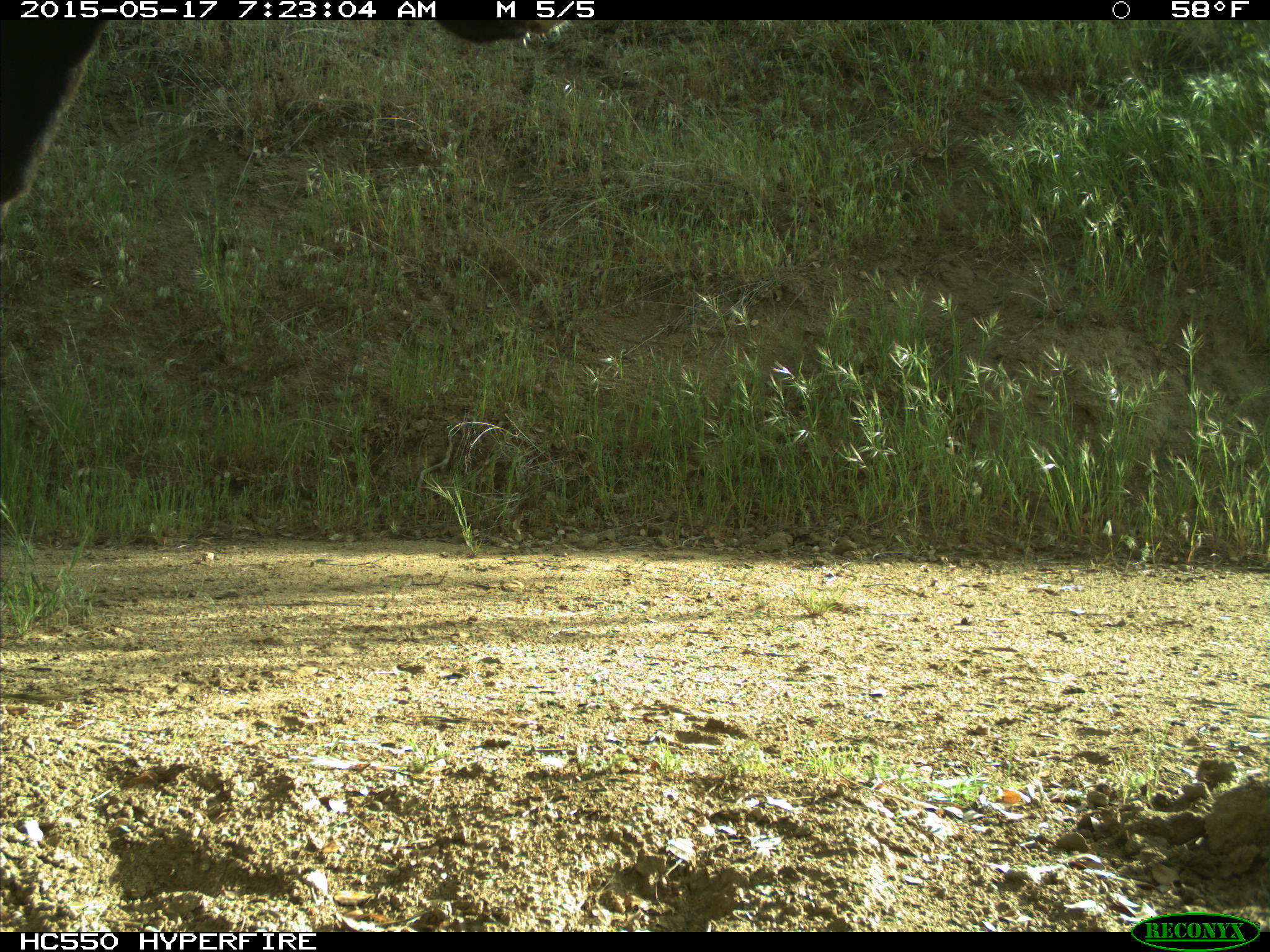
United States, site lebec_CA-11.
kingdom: Animalia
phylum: Chordata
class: Mammalia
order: Artiodactyla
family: Bovidae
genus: Bos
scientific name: Bos taurus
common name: domestic cow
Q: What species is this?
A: Bos taurus (domestic cow).